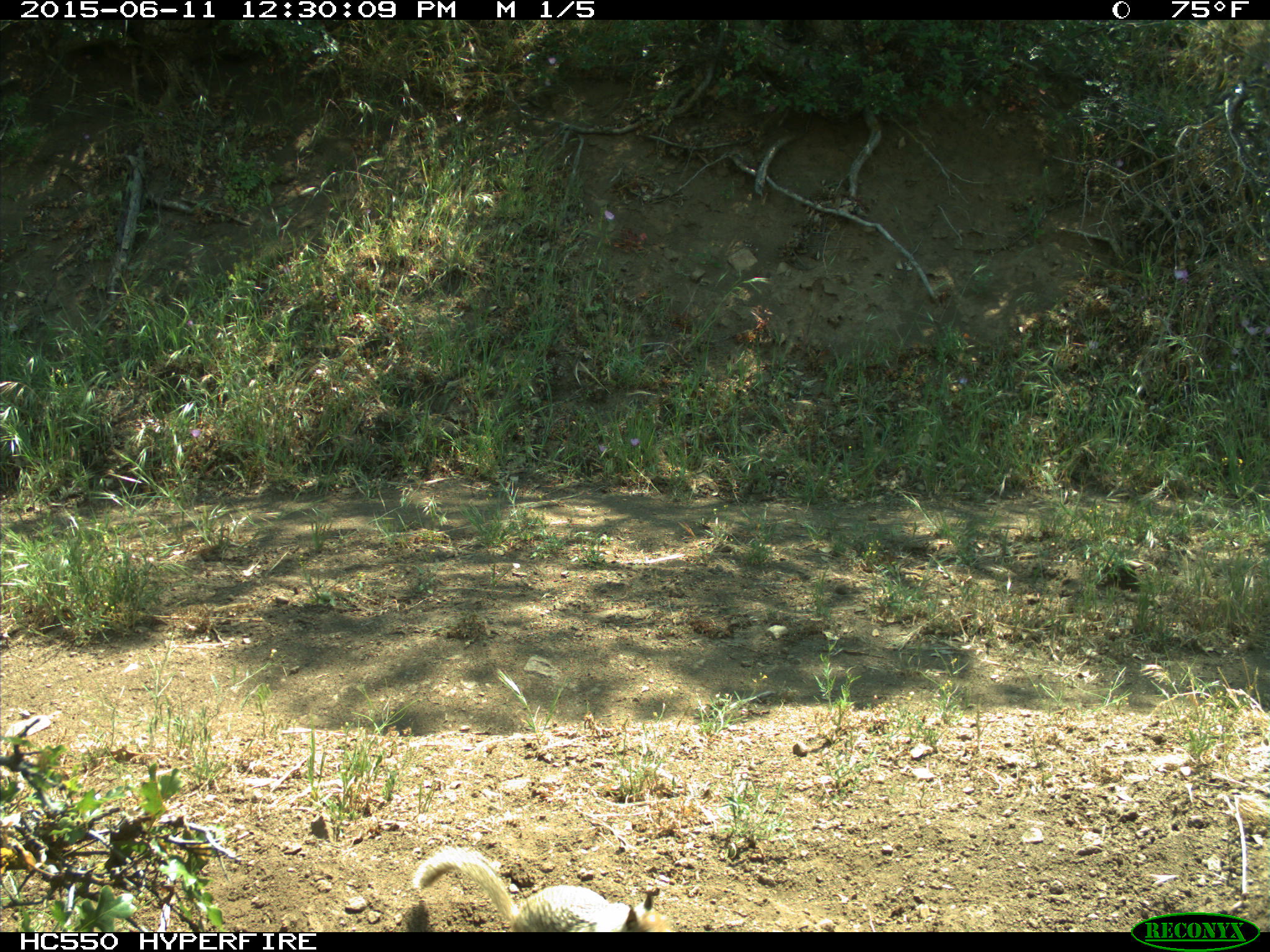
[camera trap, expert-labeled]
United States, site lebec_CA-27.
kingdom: Animalia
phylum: Chordata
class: Mammalia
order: Rodentia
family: Sciuridae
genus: Otospermophilus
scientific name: Otospermophilus beecheyi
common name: california ground squirrel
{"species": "Otospermophilus beecheyi (california ground squirrel)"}